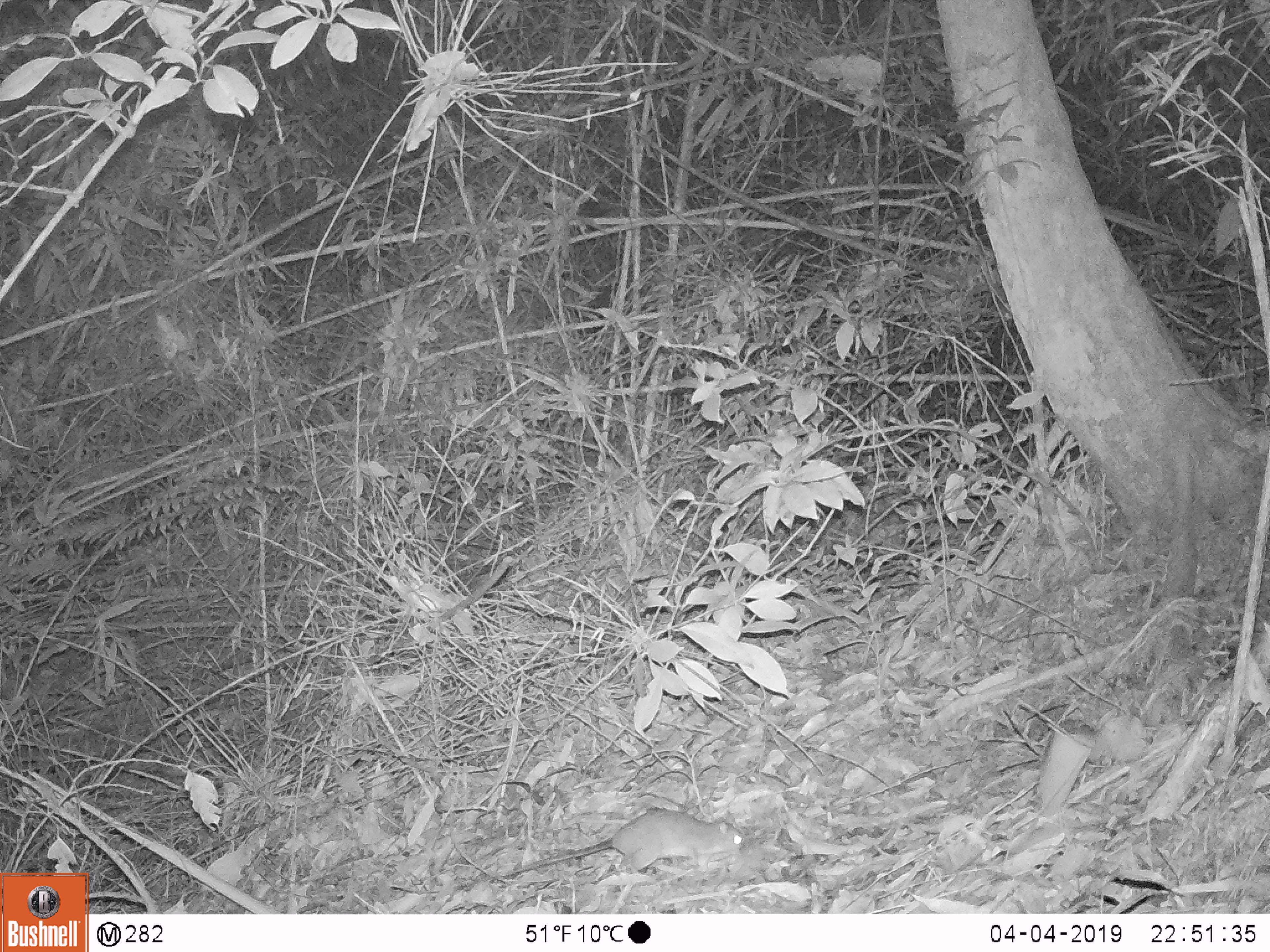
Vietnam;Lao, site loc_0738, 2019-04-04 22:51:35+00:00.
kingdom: Animalia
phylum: Chordata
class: Mammalia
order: Rodentia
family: Muridae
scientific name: Muridae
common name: old-world mice and rats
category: unidentified murid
Unidentified murid (old-world mice and rats) (Muridae). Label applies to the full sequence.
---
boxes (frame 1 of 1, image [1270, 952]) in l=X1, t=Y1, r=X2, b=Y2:
unidentified murid: l=498, t=808, r=748, b=877